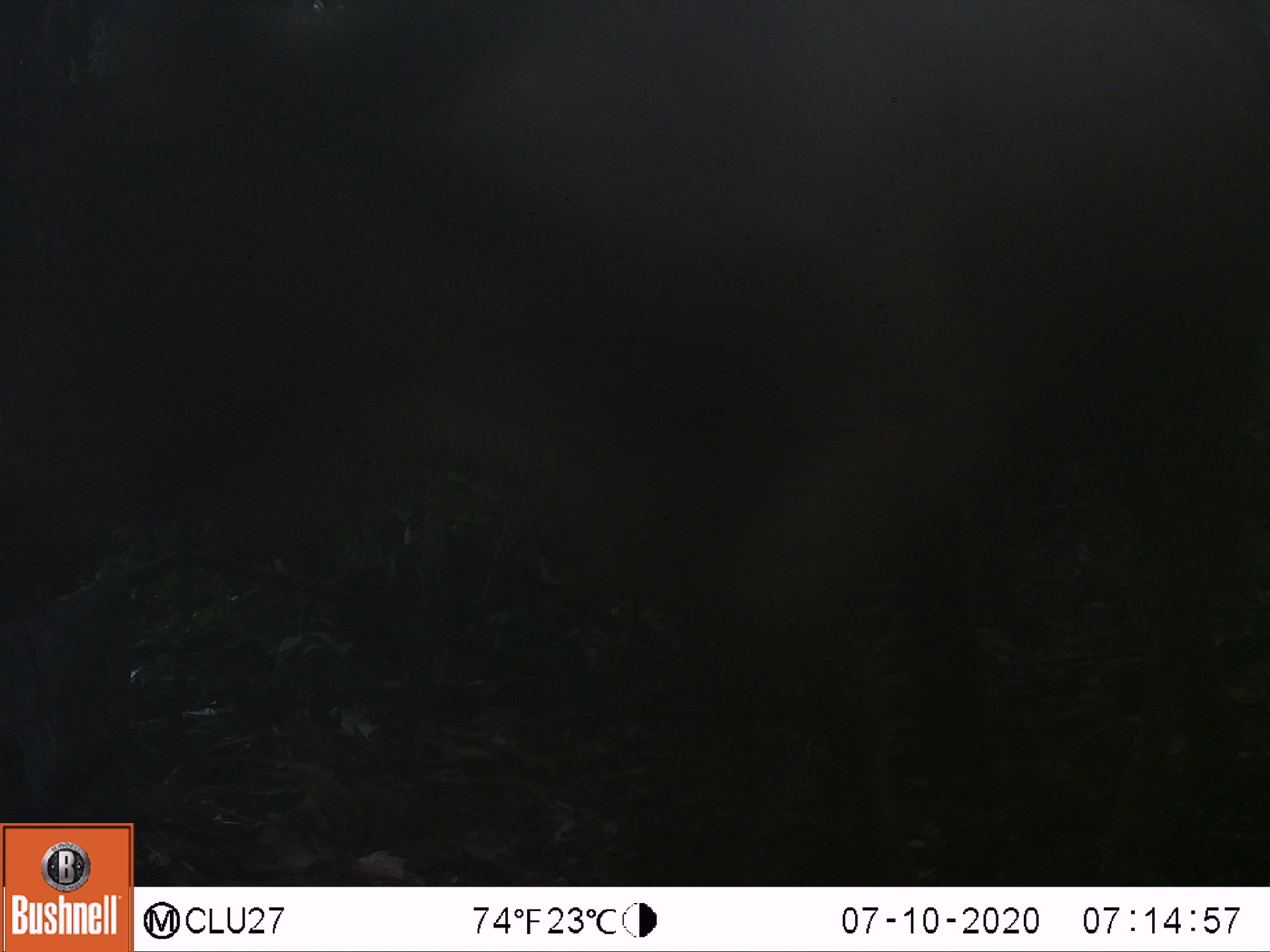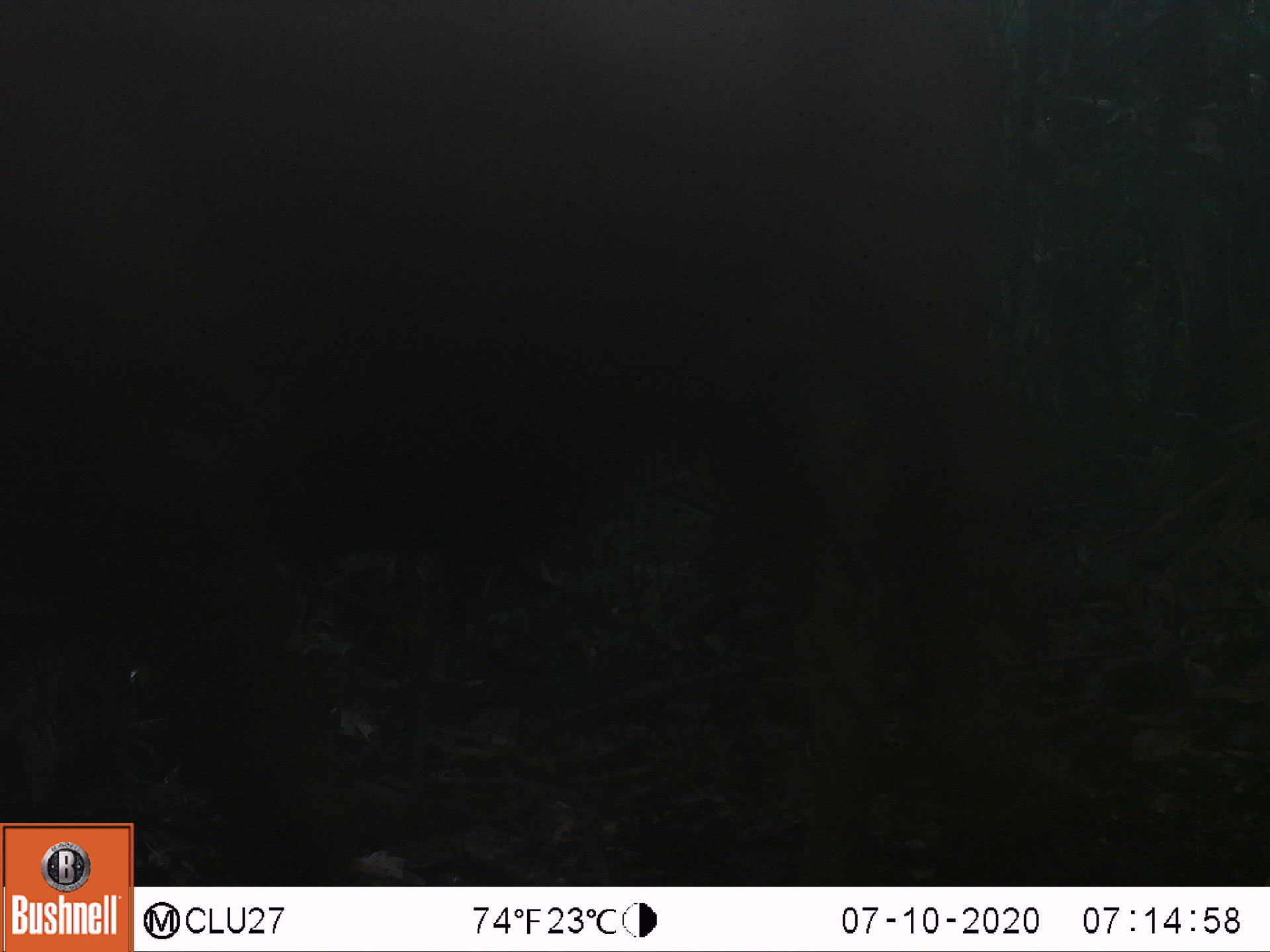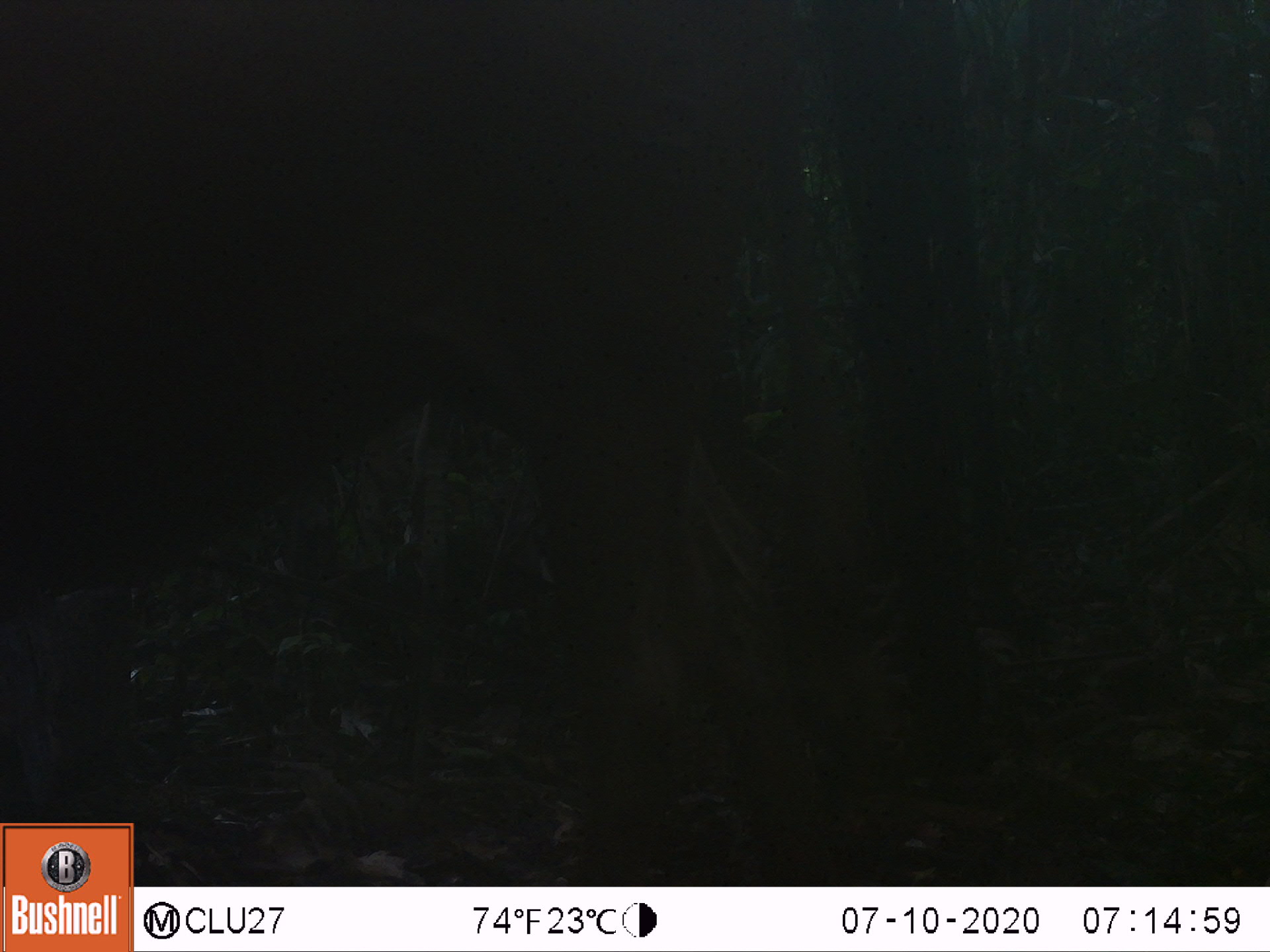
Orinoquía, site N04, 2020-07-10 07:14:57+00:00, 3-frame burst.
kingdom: Animalia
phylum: Chordata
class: Mammalia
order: Artiodactyla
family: Bovidae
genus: Bos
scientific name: Bos taurus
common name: cow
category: cattle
Cattle (cow) (Bos taurus).